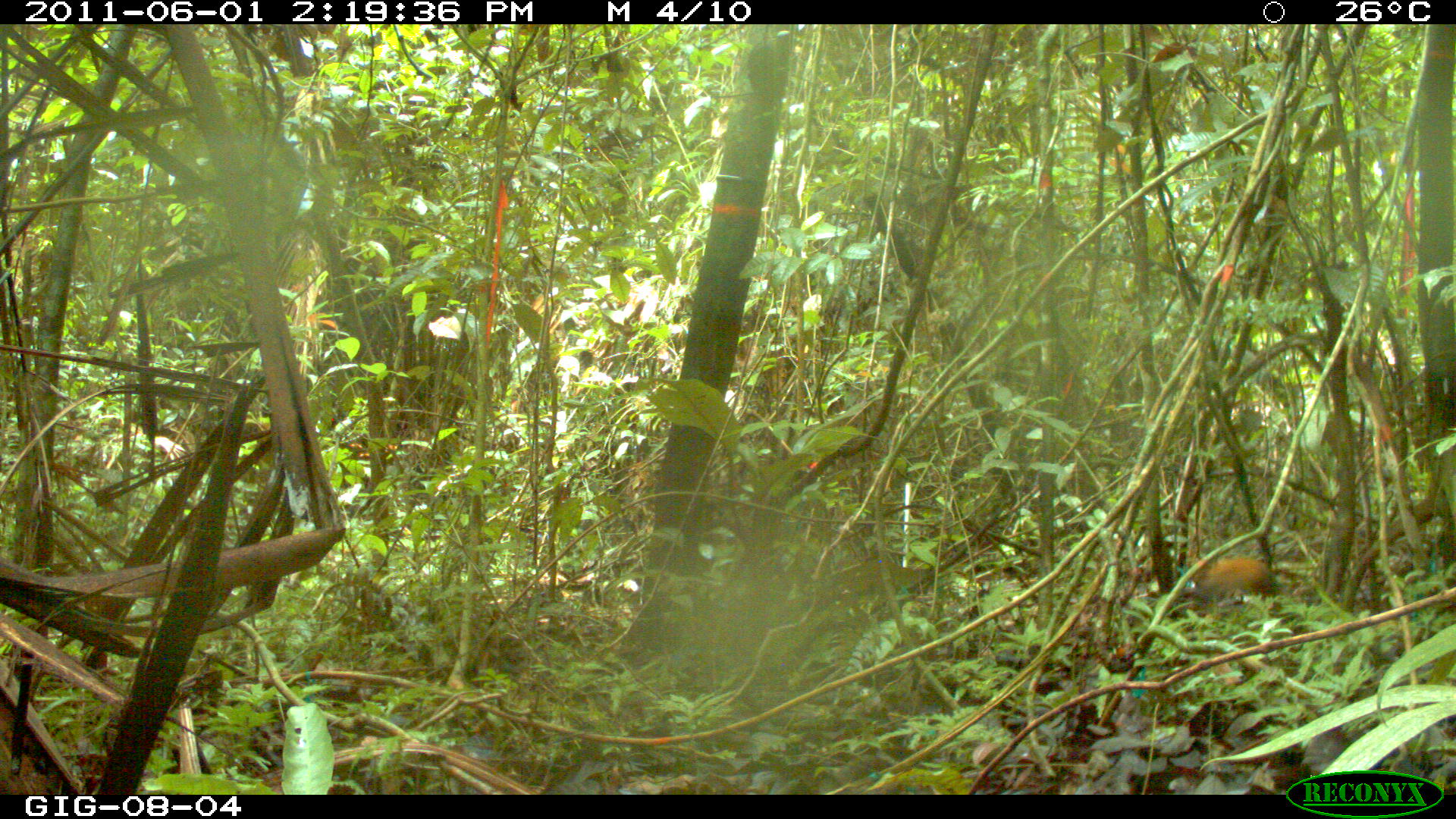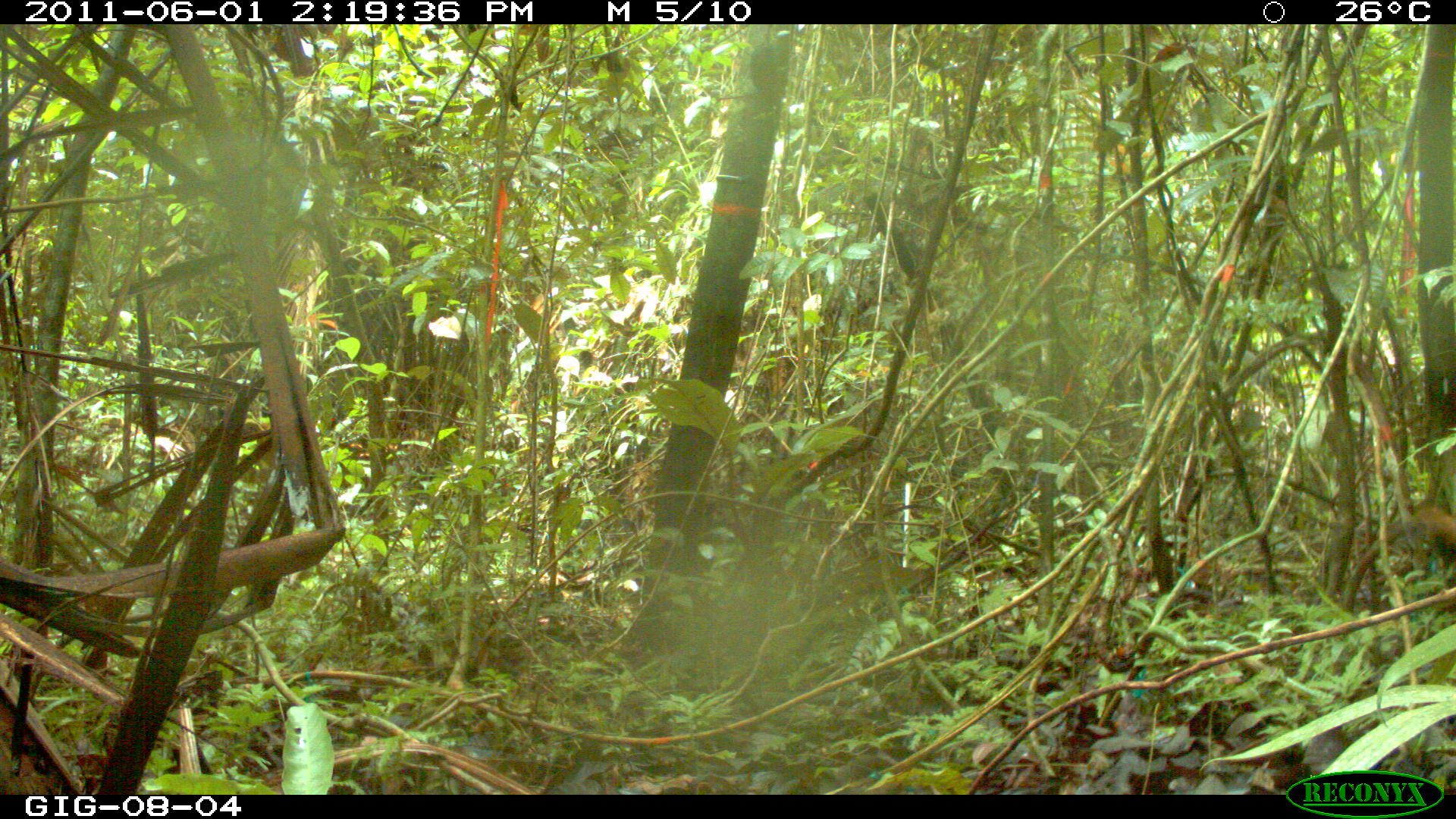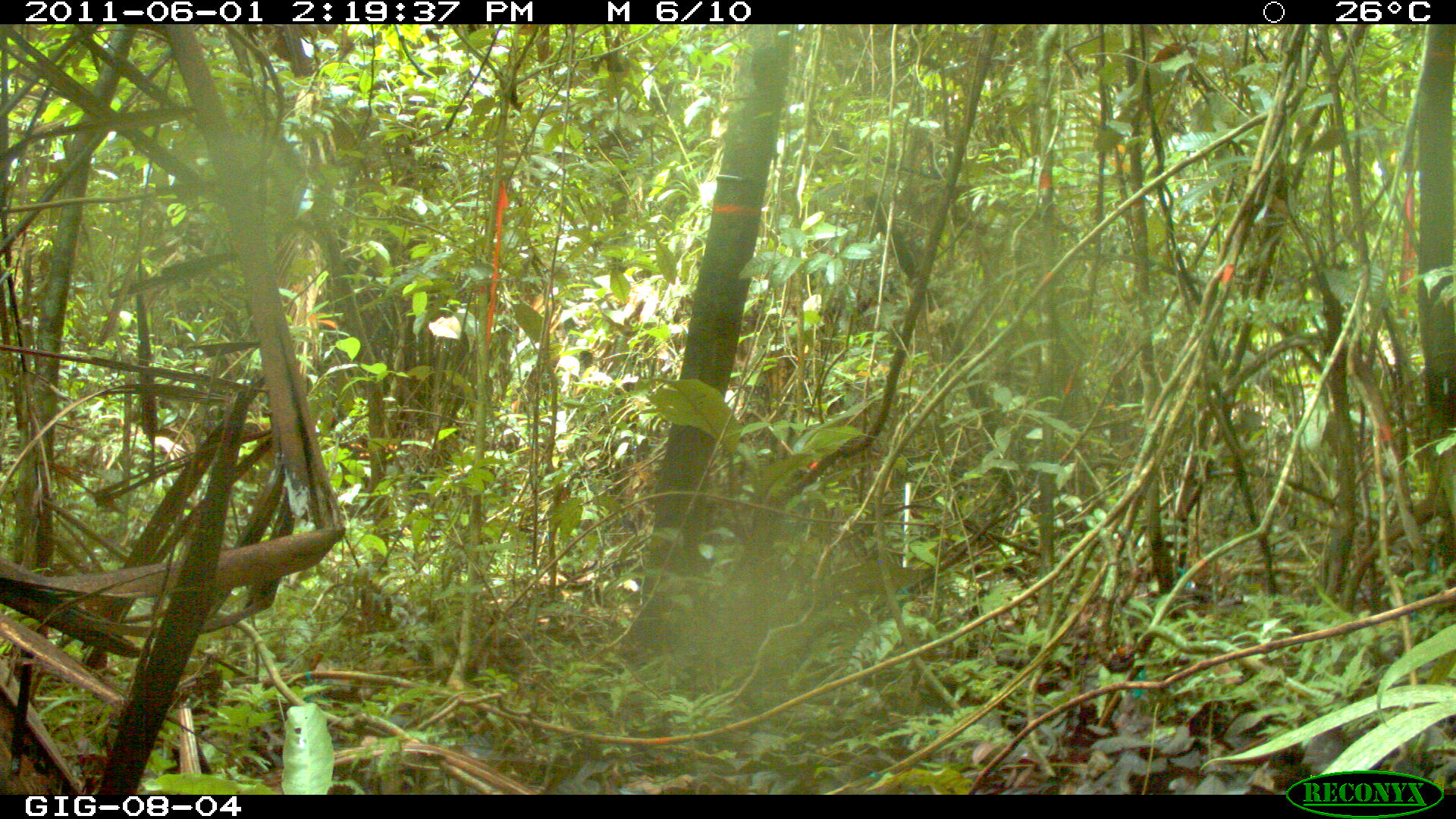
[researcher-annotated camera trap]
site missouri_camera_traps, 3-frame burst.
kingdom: Animalia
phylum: Chordata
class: Mammalia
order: Rodentia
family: Sciuridae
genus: Tamiasciurus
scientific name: Tamiasciurus hudsonicus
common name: red squirrel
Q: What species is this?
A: Red squirrel (Tamiasciurus hudsonicus).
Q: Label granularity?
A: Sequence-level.